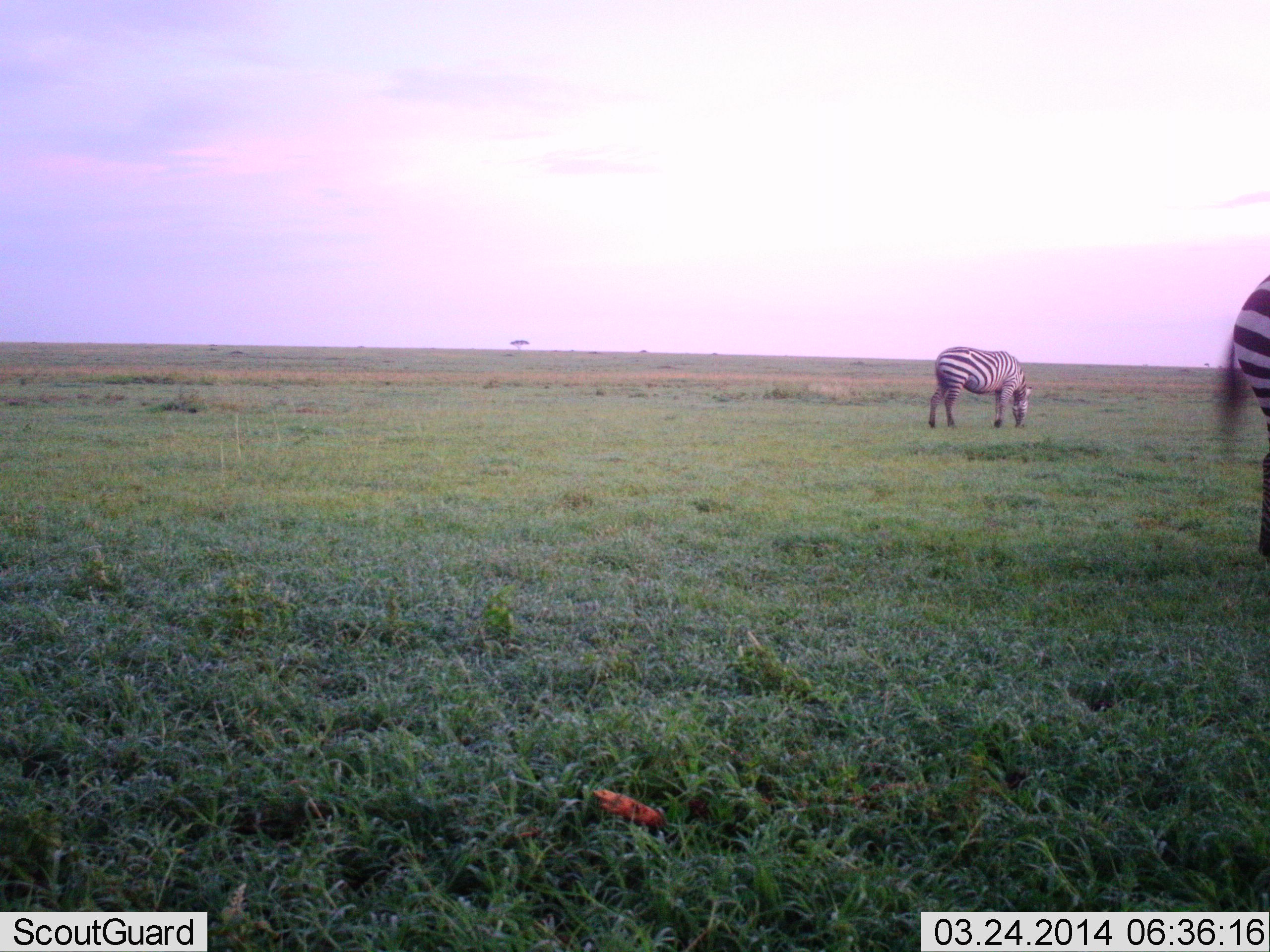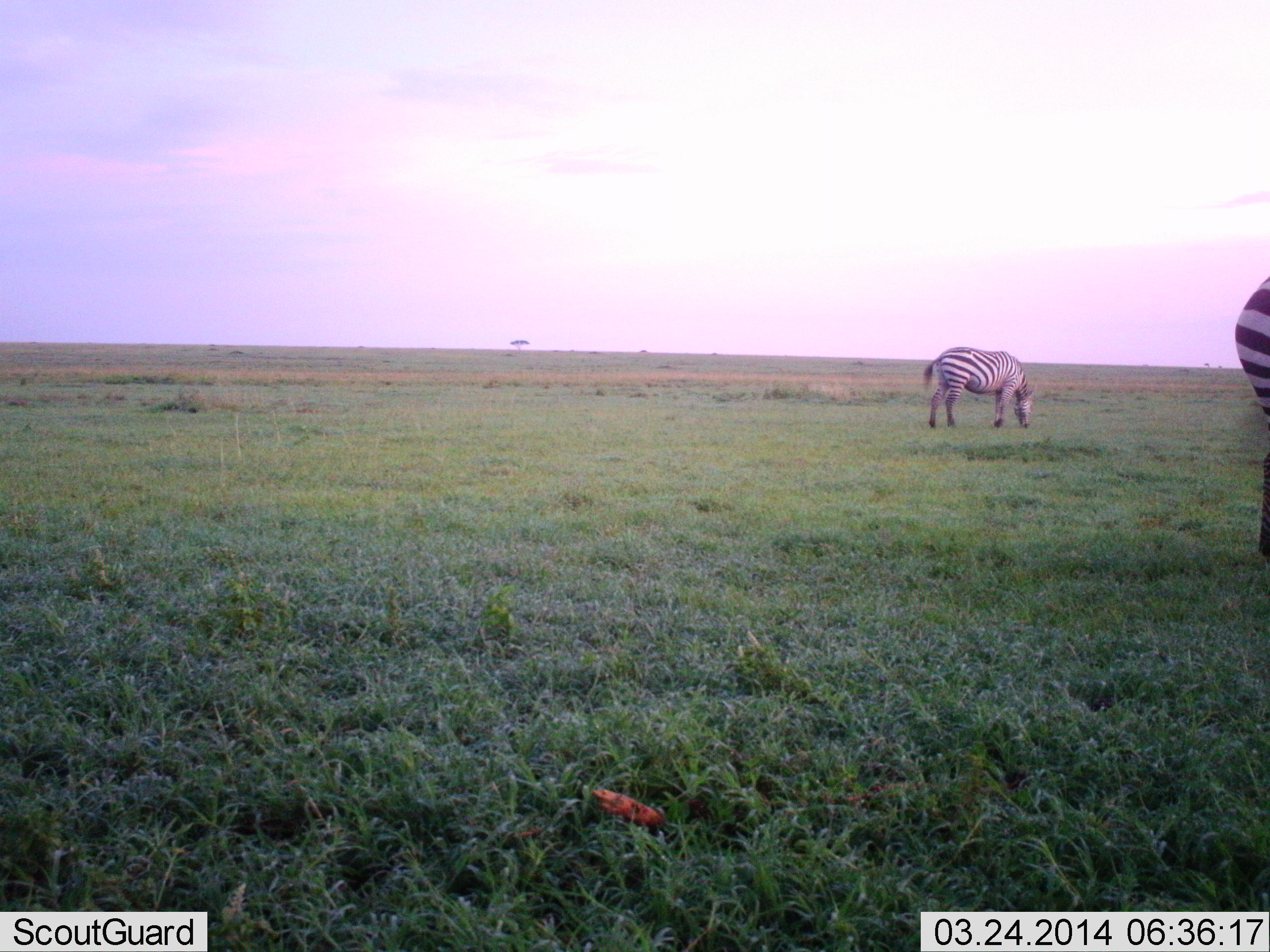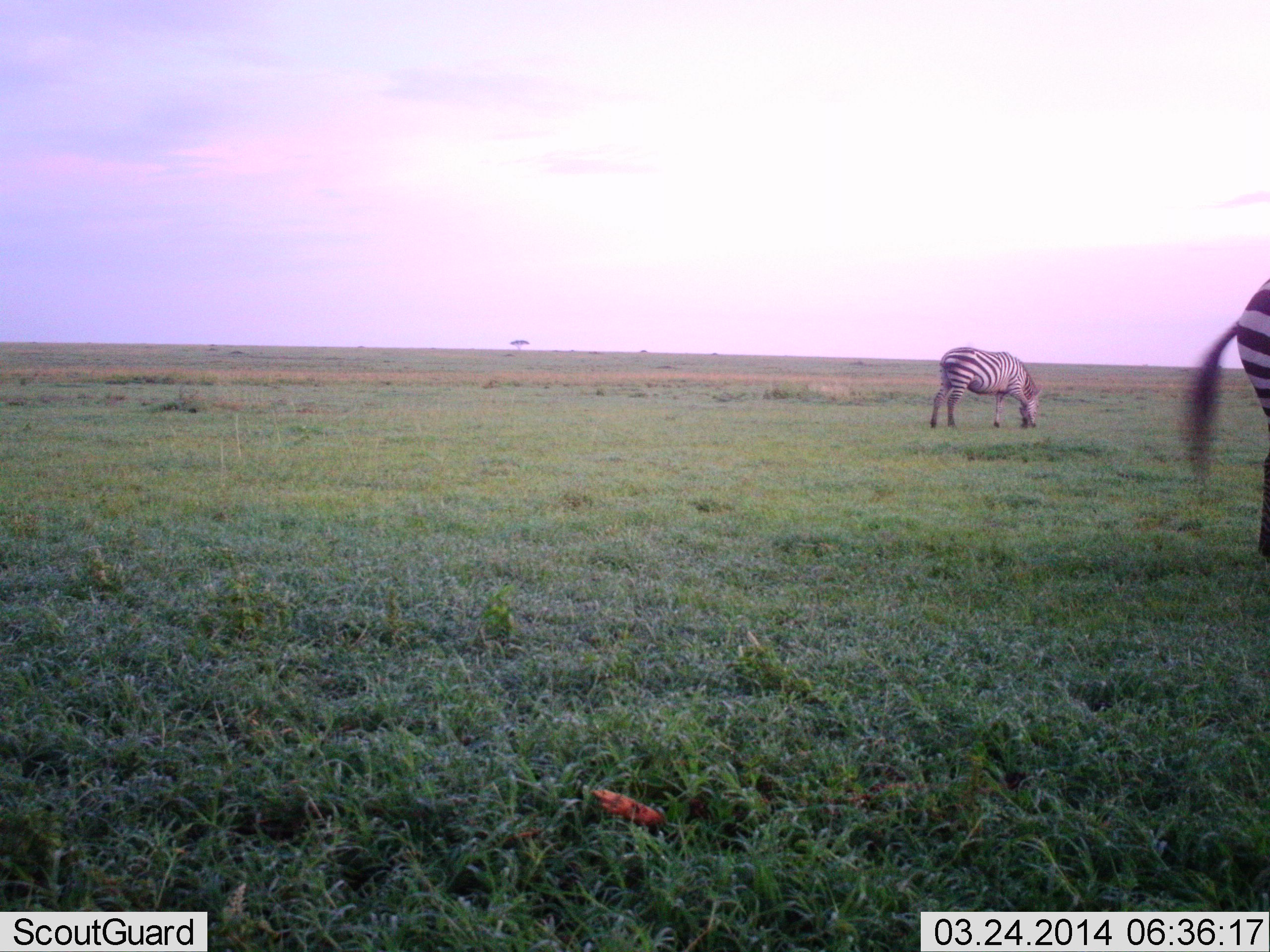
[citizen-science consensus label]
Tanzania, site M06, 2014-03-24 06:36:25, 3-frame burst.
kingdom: Animalia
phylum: Chordata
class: Mammalia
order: Perissodactyla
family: Equidae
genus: Equus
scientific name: Equus quagga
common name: plains zebra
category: zebra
Zebra (plains zebra) (Equus quagga), count 2. Behavior (volunteer vote fractions): standing 20%, resting 0%, moving 0%, interacting 0%. Young present (vote fraction): 0%. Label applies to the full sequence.